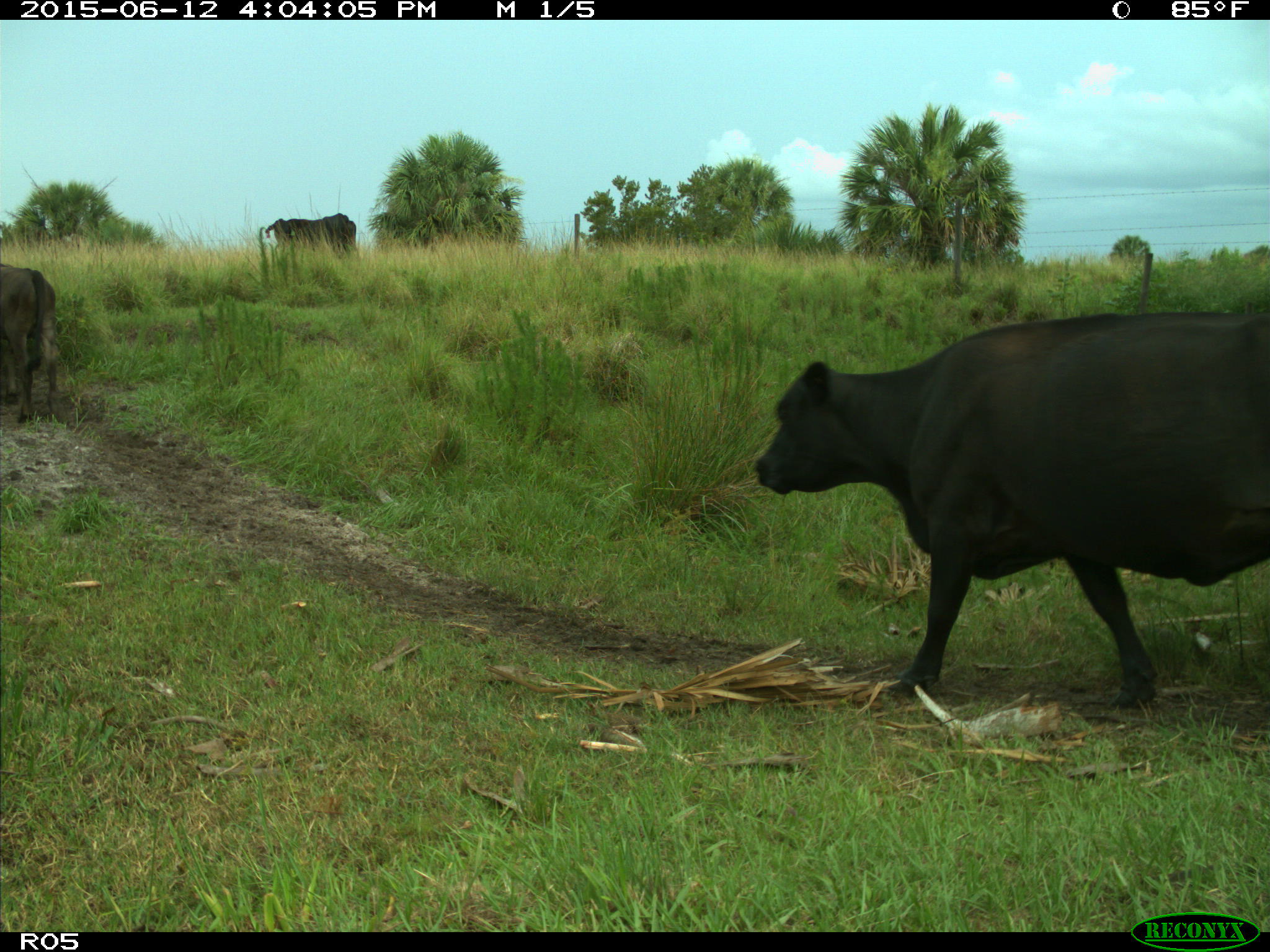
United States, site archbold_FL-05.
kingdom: Animalia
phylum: Chordata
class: Mammalia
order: Artiodactyla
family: Bovidae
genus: Bos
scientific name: Bos taurus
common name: domestic cow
Bos taurus (domestic cow).